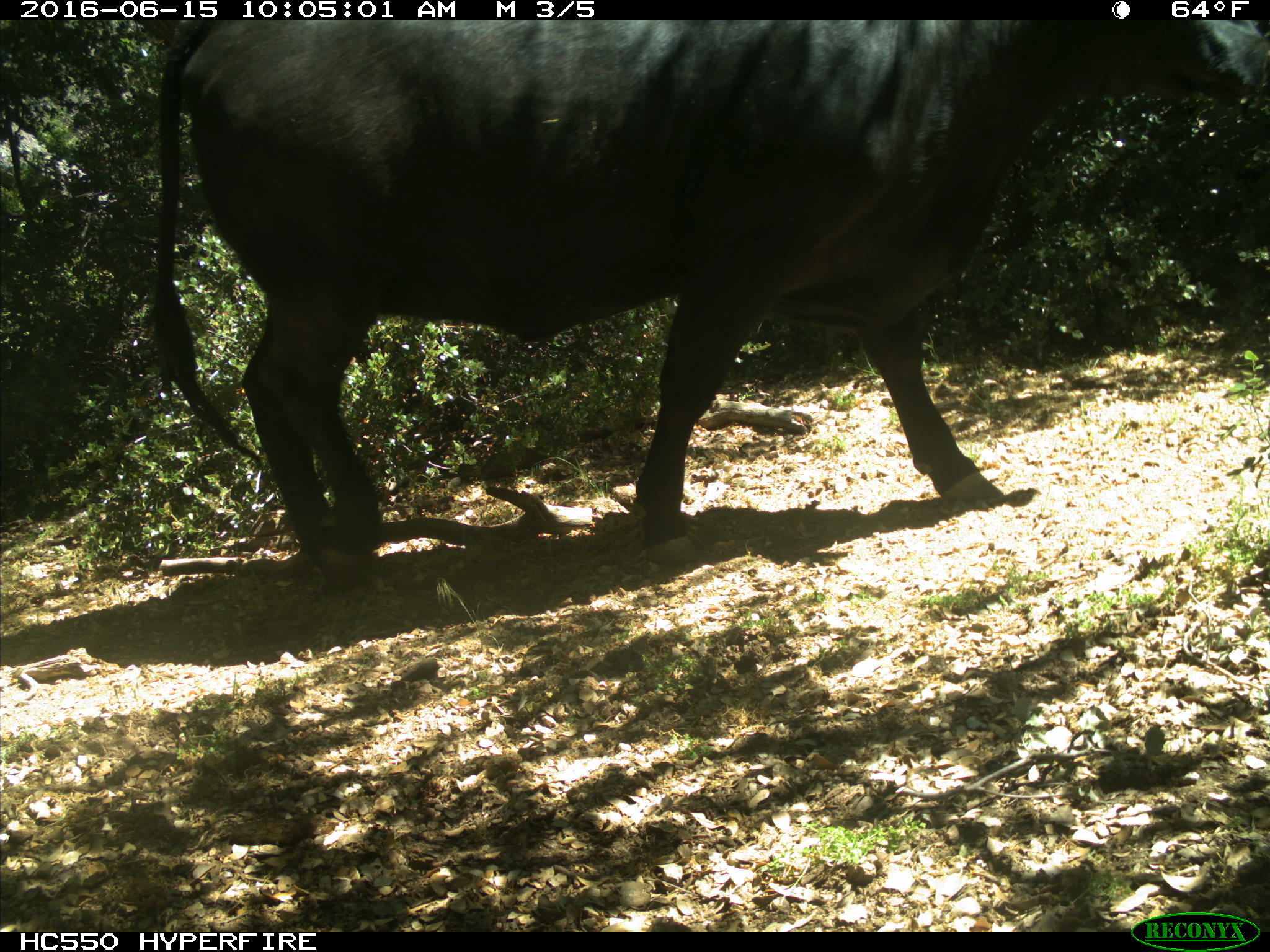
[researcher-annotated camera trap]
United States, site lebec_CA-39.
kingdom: Animalia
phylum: Chordata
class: Mammalia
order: Artiodactyla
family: Bovidae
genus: Bos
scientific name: Bos taurus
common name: domestic cow